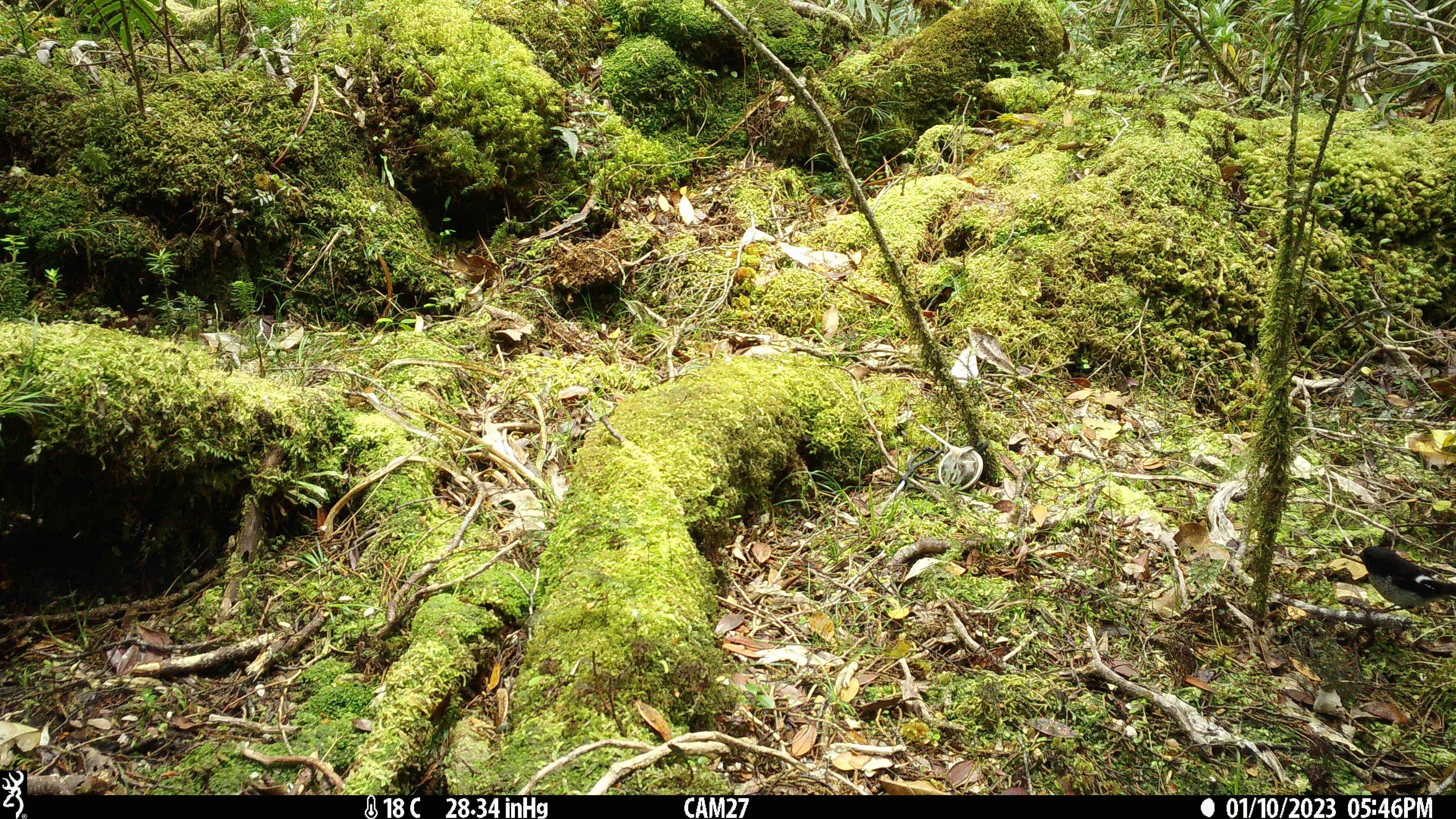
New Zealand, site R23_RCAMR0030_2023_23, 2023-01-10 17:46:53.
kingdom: Animalia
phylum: Chordata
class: Aves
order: Passeriformes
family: Petroicidae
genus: Petroica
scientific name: Petroica macrocephala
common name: tomtit